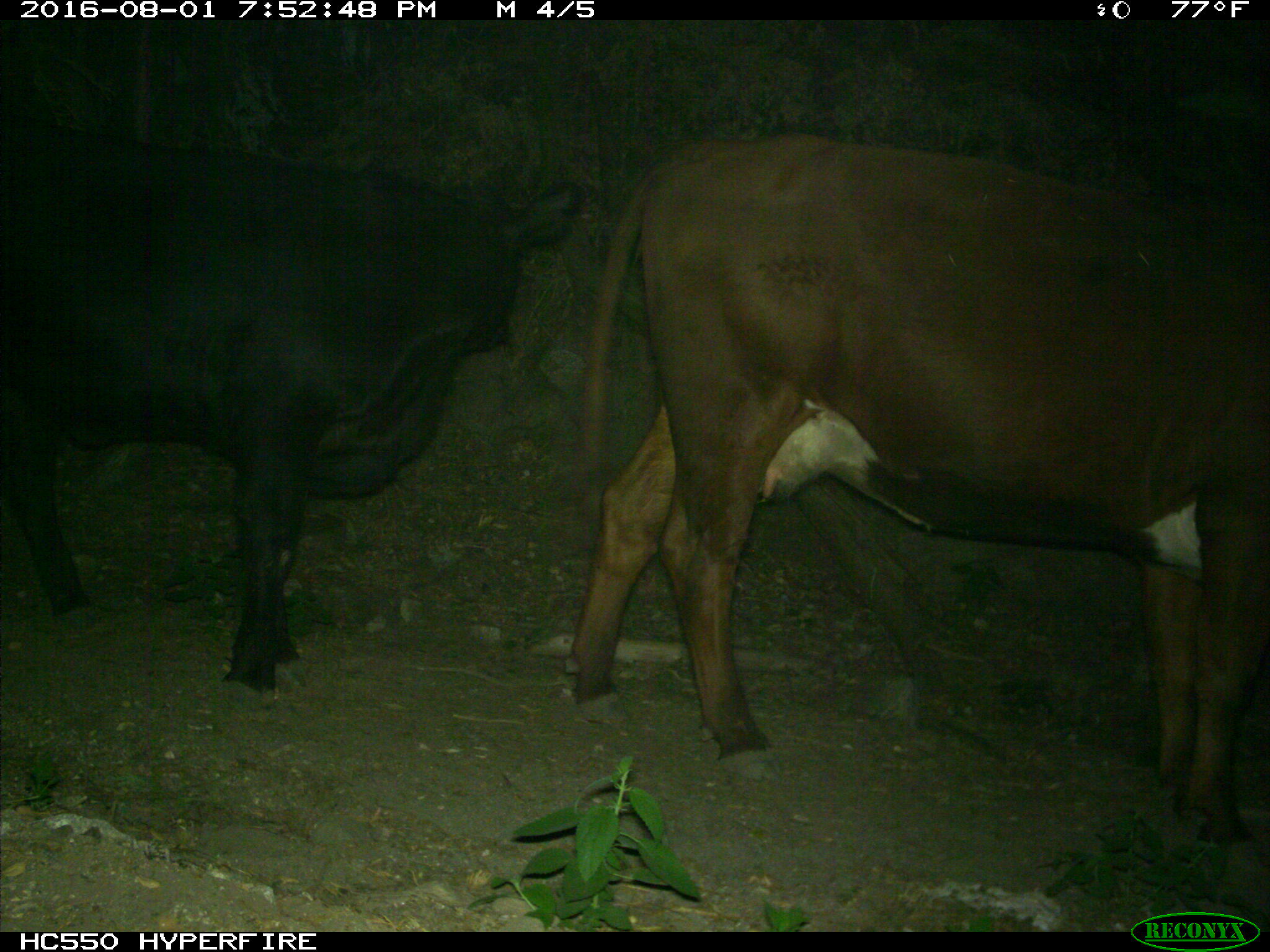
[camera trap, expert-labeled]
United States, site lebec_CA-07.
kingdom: Animalia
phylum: Chordata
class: Mammalia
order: Artiodactyla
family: Bovidae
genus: Bos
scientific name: Bos taurus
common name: domestic cow